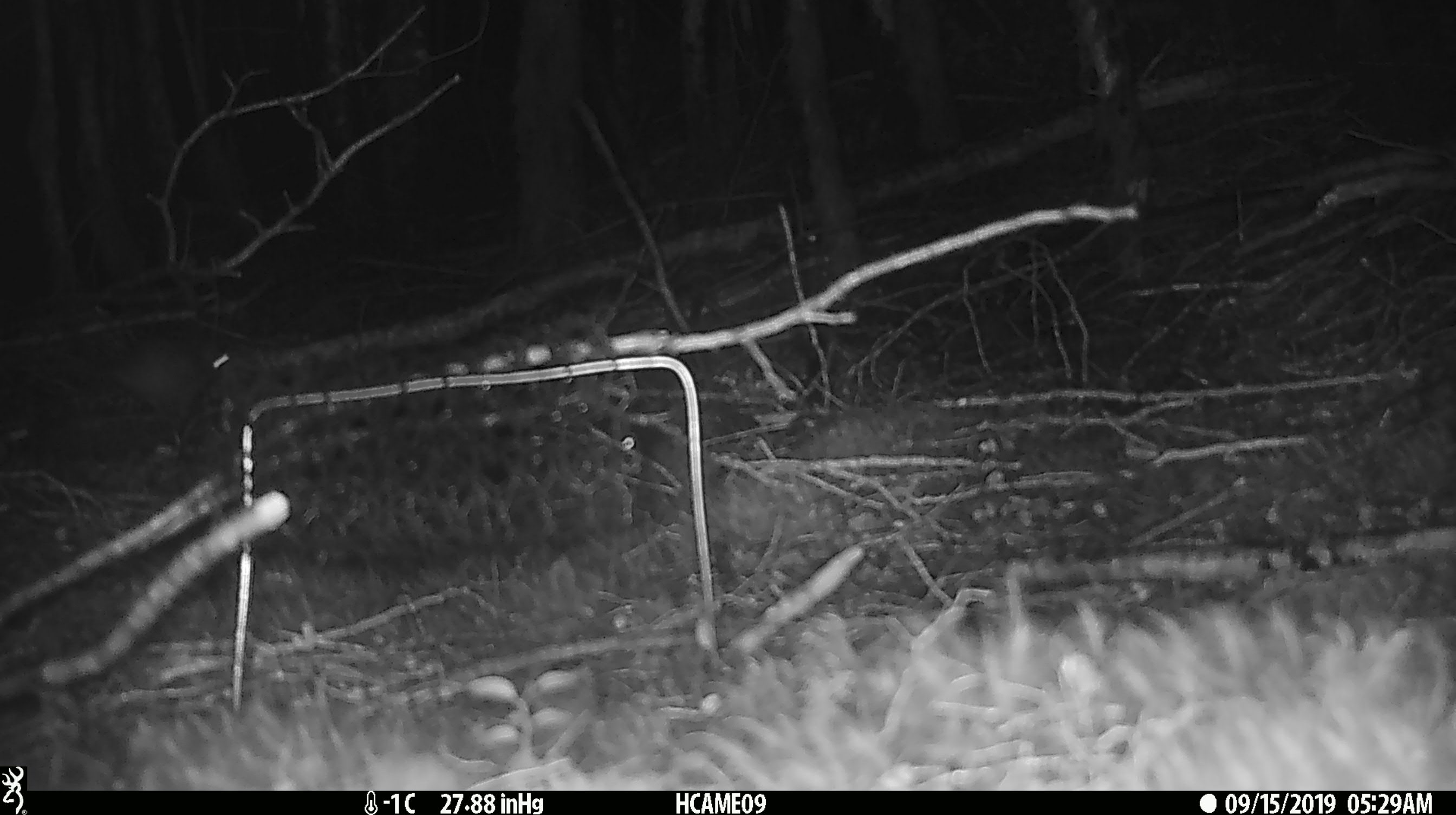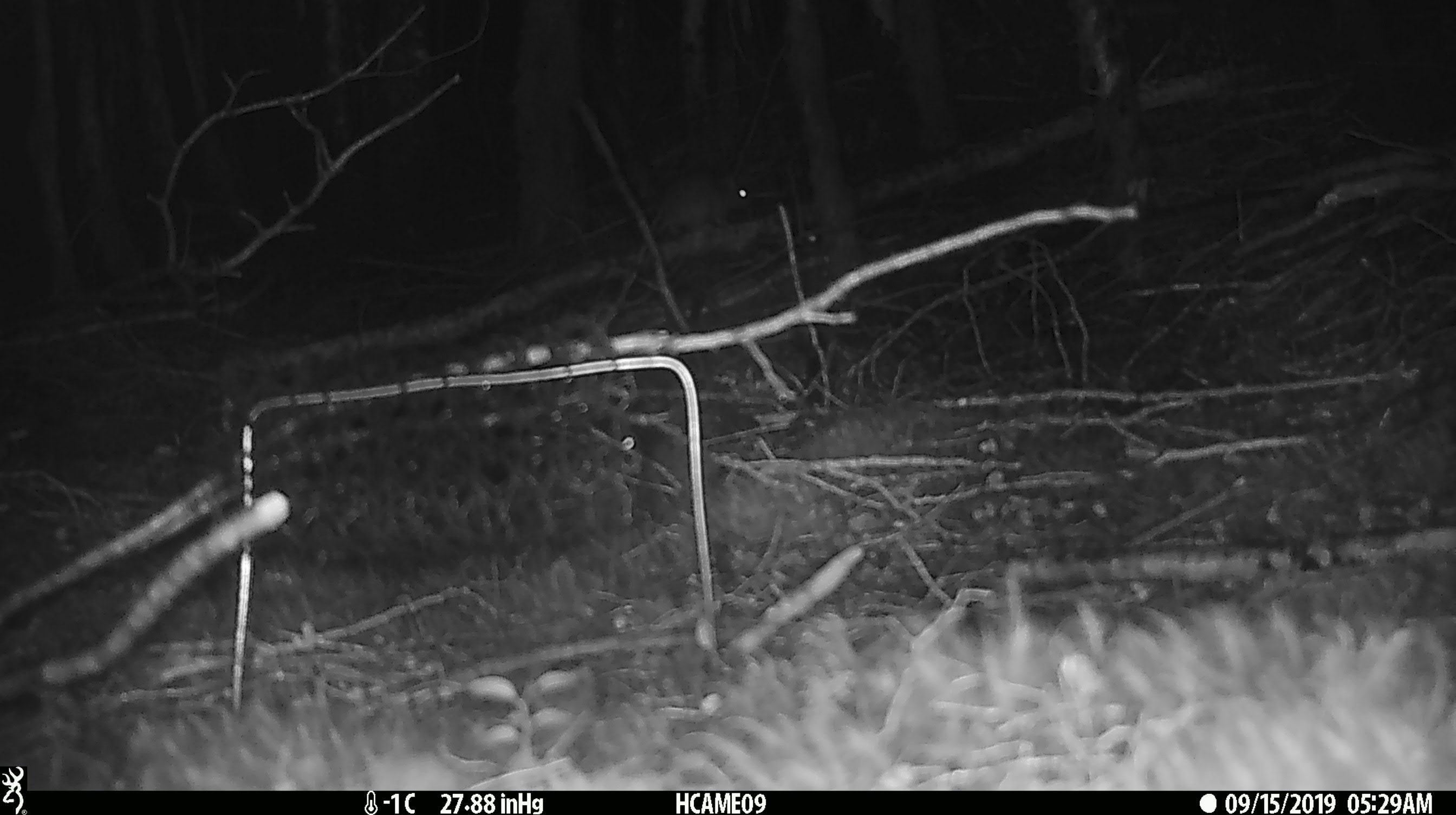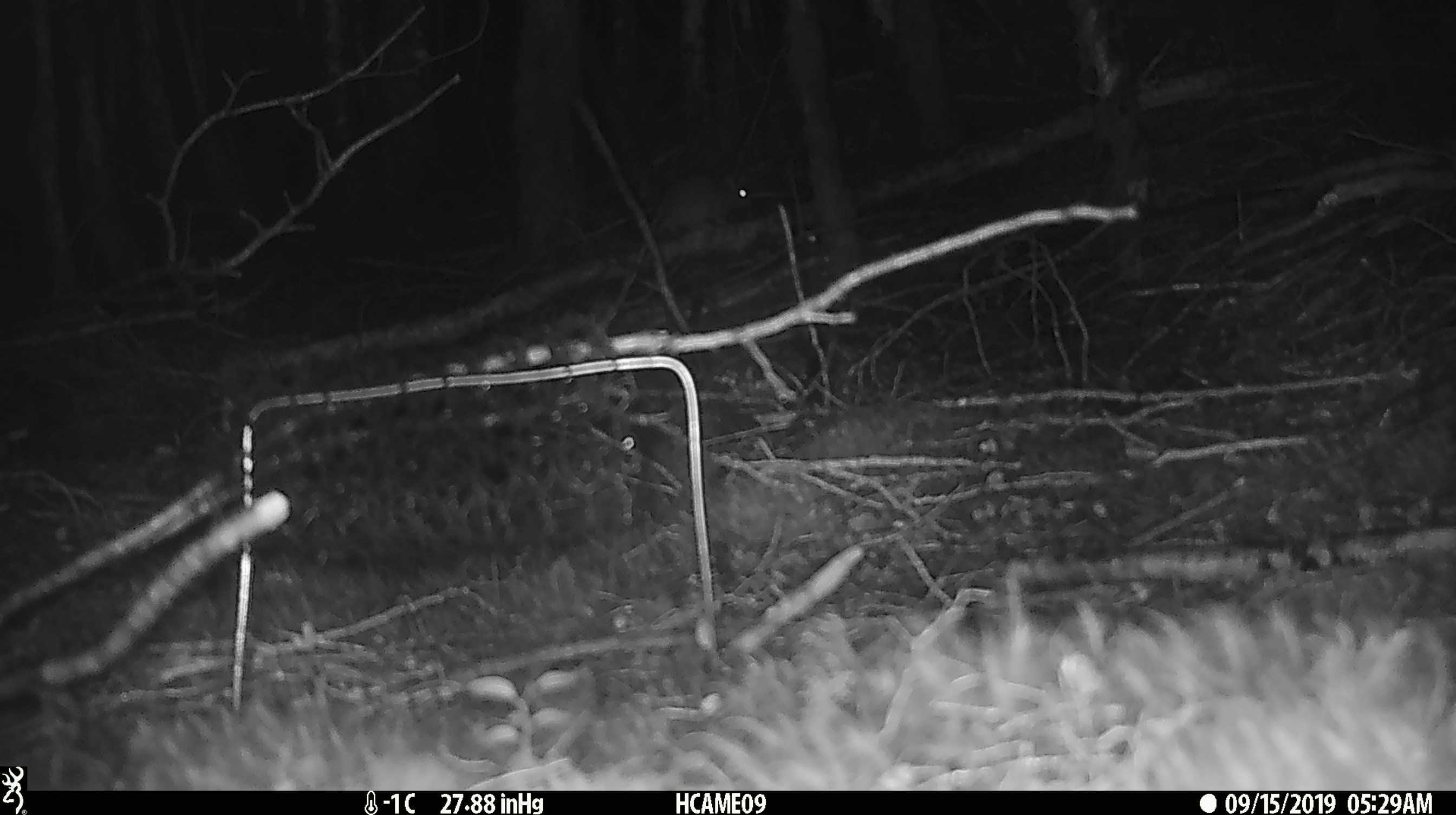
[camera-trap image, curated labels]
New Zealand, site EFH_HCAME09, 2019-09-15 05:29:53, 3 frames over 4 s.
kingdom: Animalia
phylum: Chordata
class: Mammalia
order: Rodentia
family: Muridae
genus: Mus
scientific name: Mus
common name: mouse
Mouse (Mus).